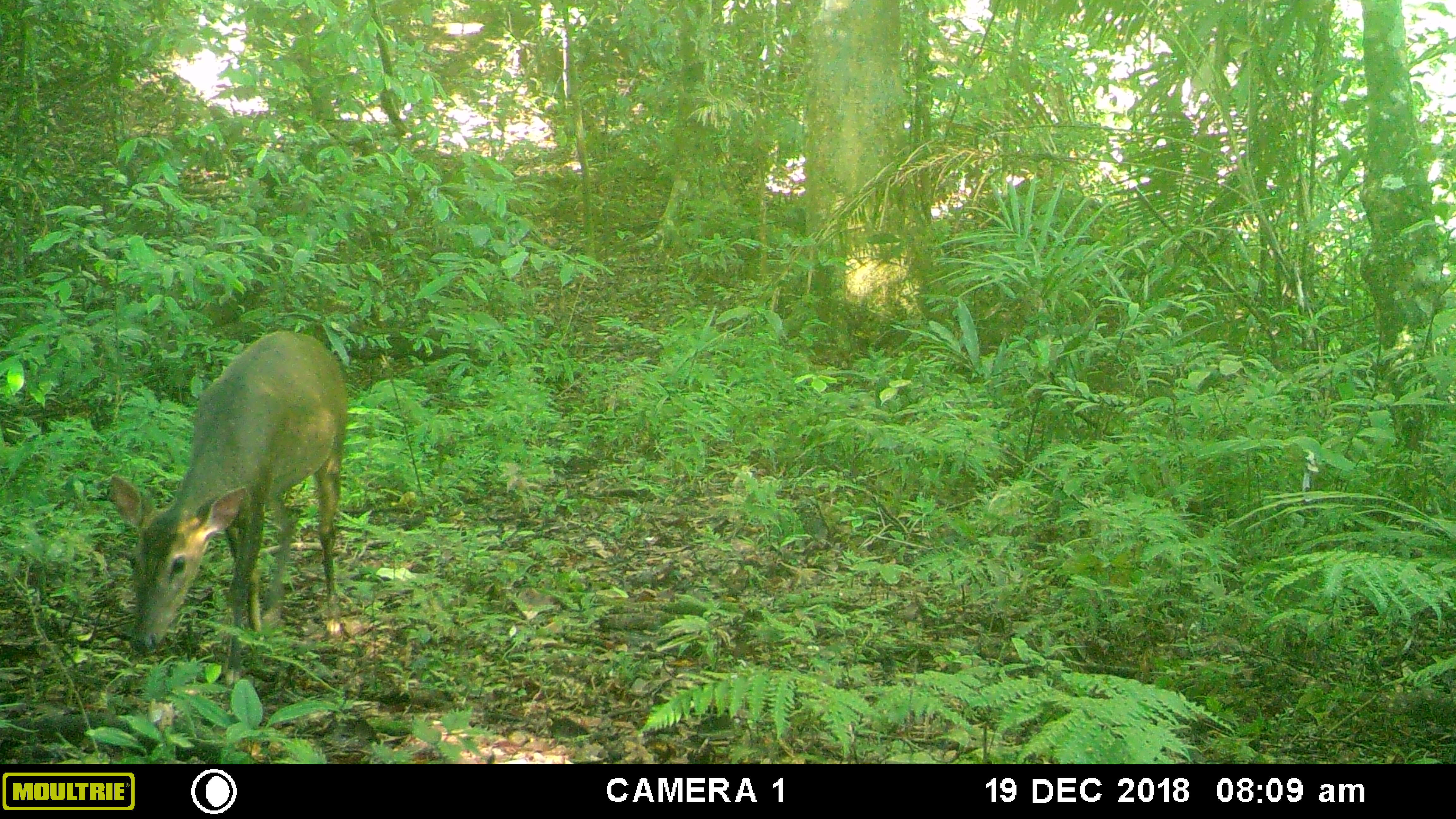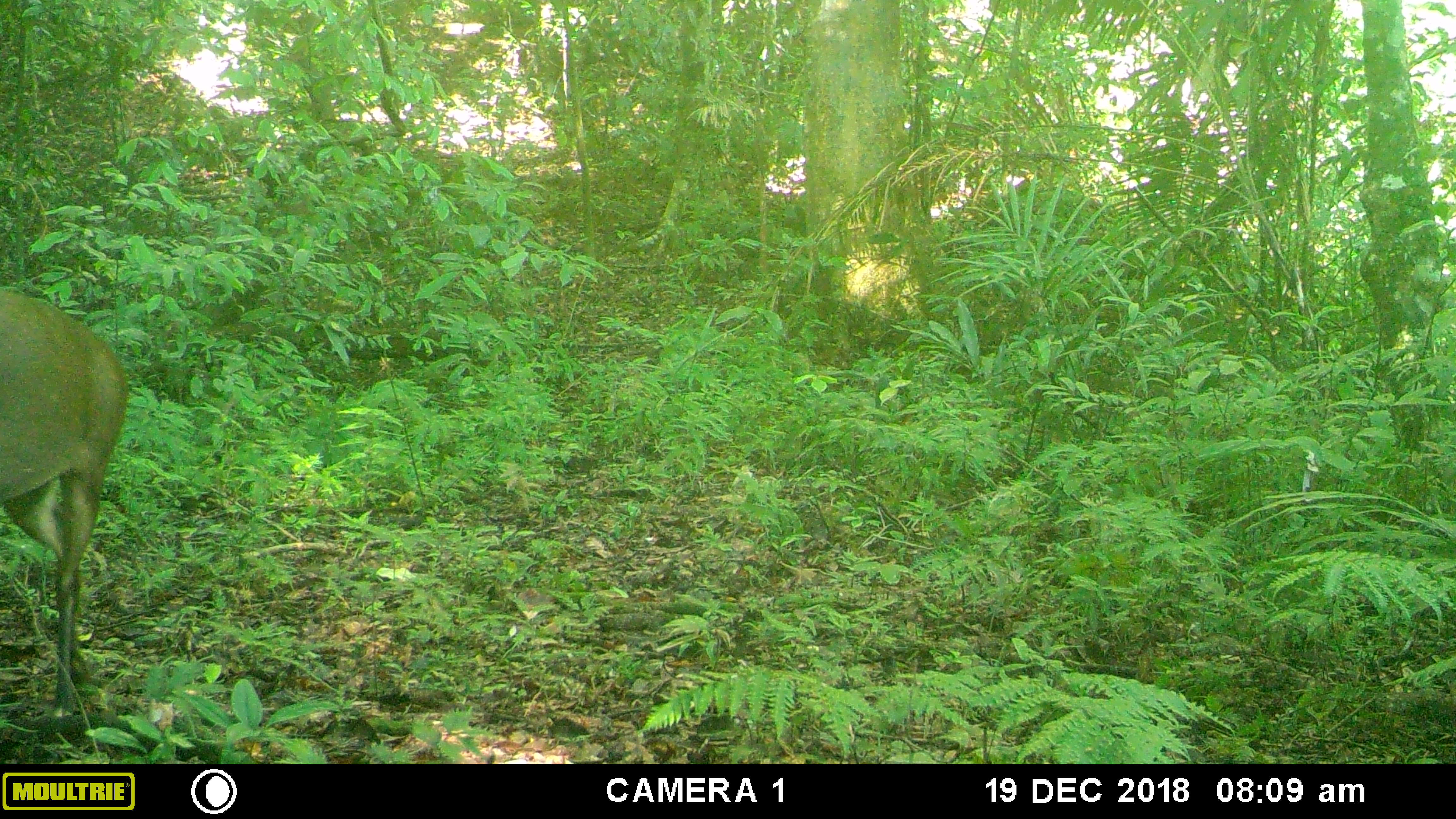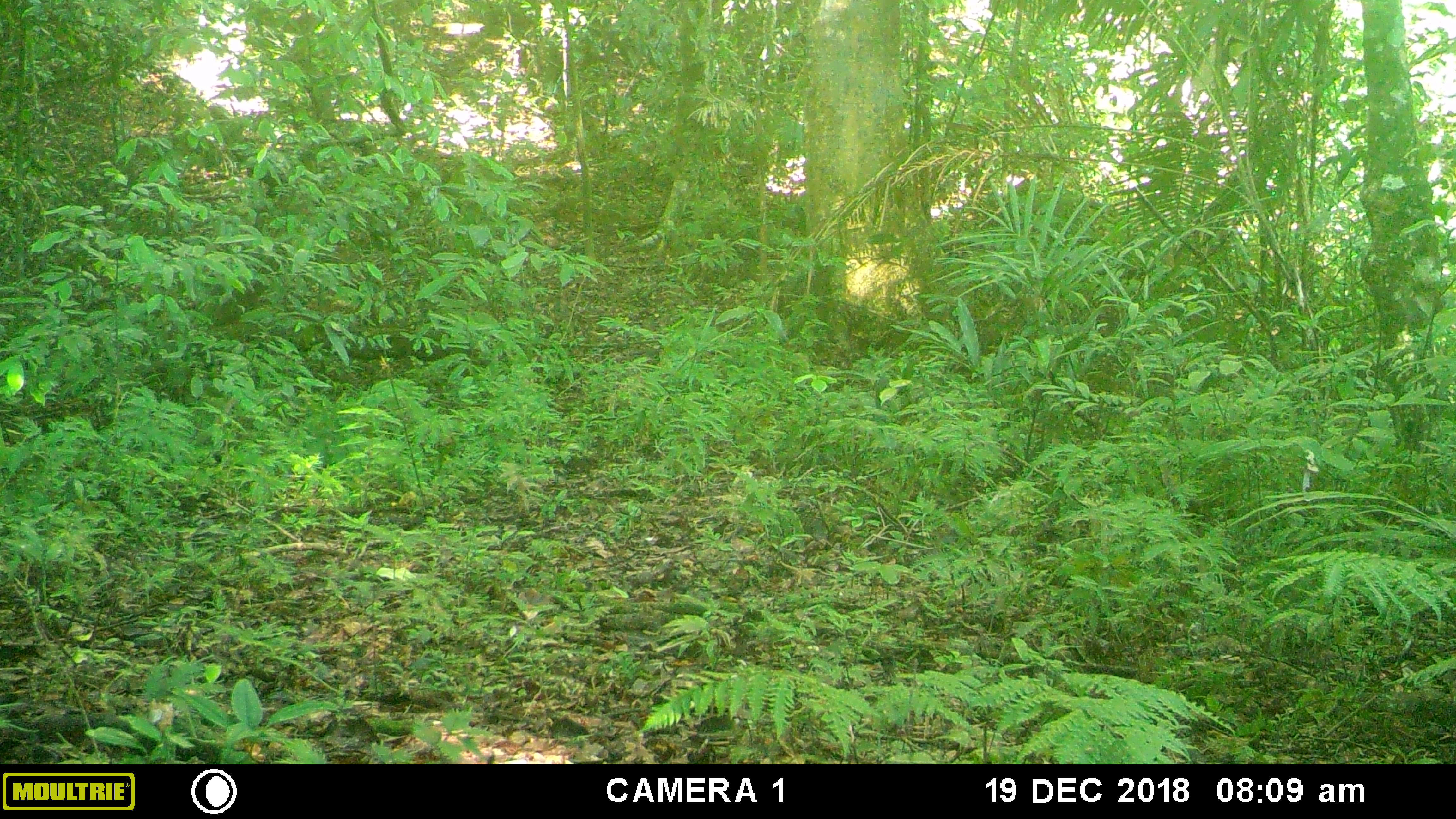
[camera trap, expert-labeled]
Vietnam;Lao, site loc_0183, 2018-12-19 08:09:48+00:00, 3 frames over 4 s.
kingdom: Animalia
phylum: Chordata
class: Mammalia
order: Artiodactyla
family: Cervidae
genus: Muntiacus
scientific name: Muntiacus vuquangensis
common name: large-antlered muntjac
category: large antlered muntjac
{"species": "large antlered muntjac (large-antlered muntjac) (Muntiacus vuquangensis)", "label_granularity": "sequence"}